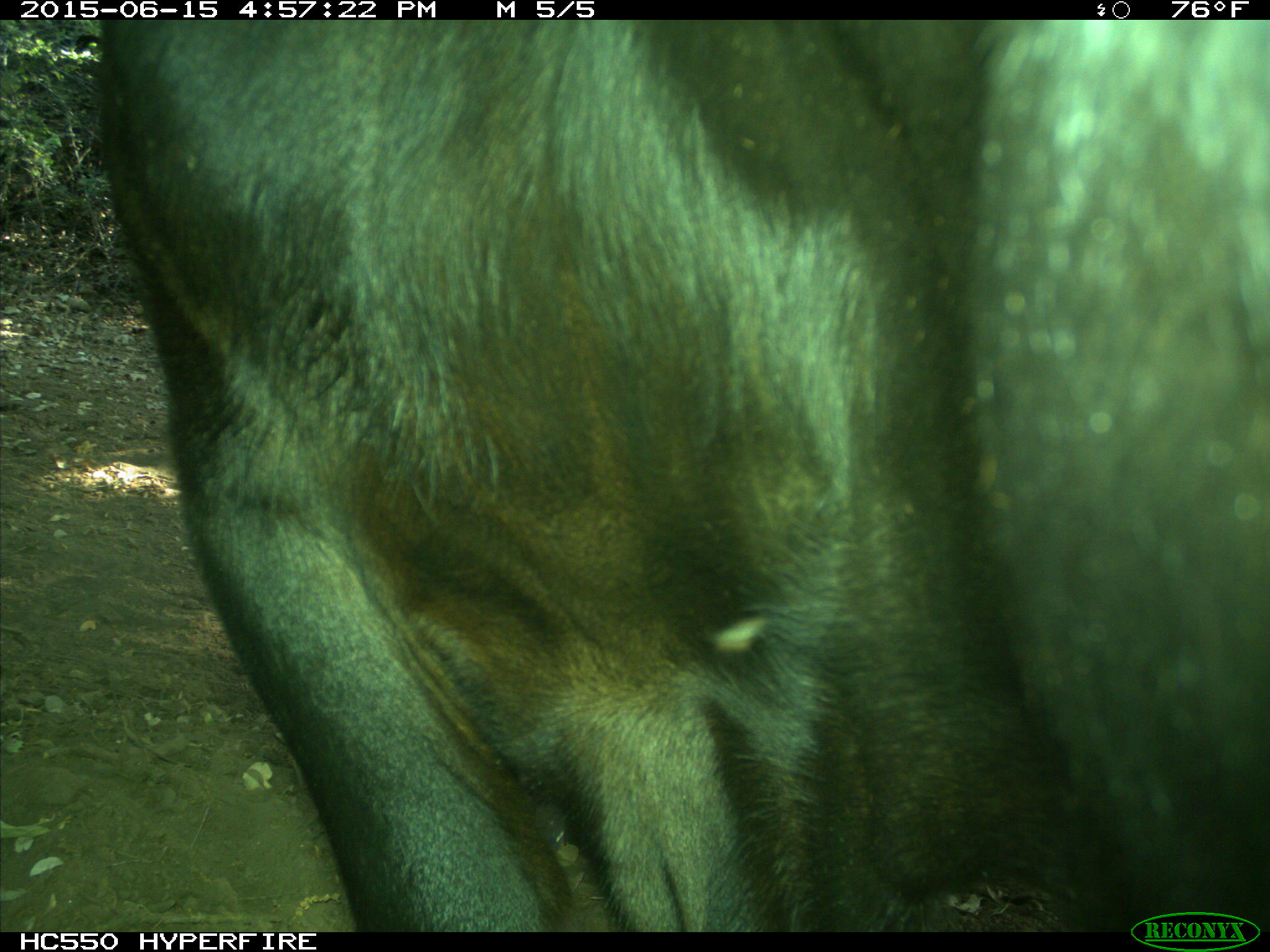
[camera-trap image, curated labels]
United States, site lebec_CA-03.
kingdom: Animalia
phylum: Chordata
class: Mammalia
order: Artiodactyla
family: Bovidae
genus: Bos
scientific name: Bos taurus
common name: domestic cow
Bos taurus (domestic cow).